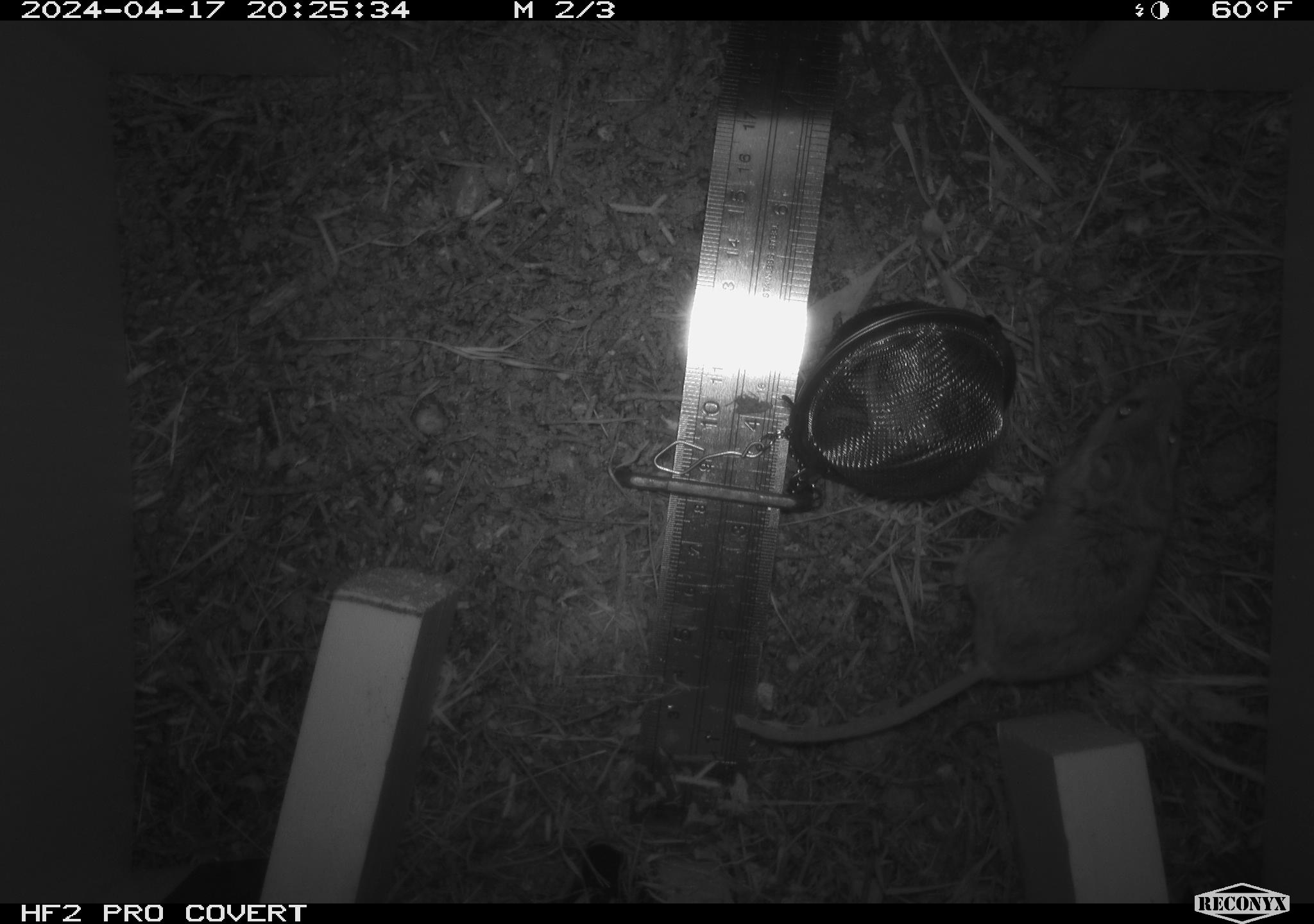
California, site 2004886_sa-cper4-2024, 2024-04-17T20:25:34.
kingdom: Animalia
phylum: Chordata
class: Mammalia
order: Rodentia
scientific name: Rodentia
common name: rodent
Rodent (Rodentia).